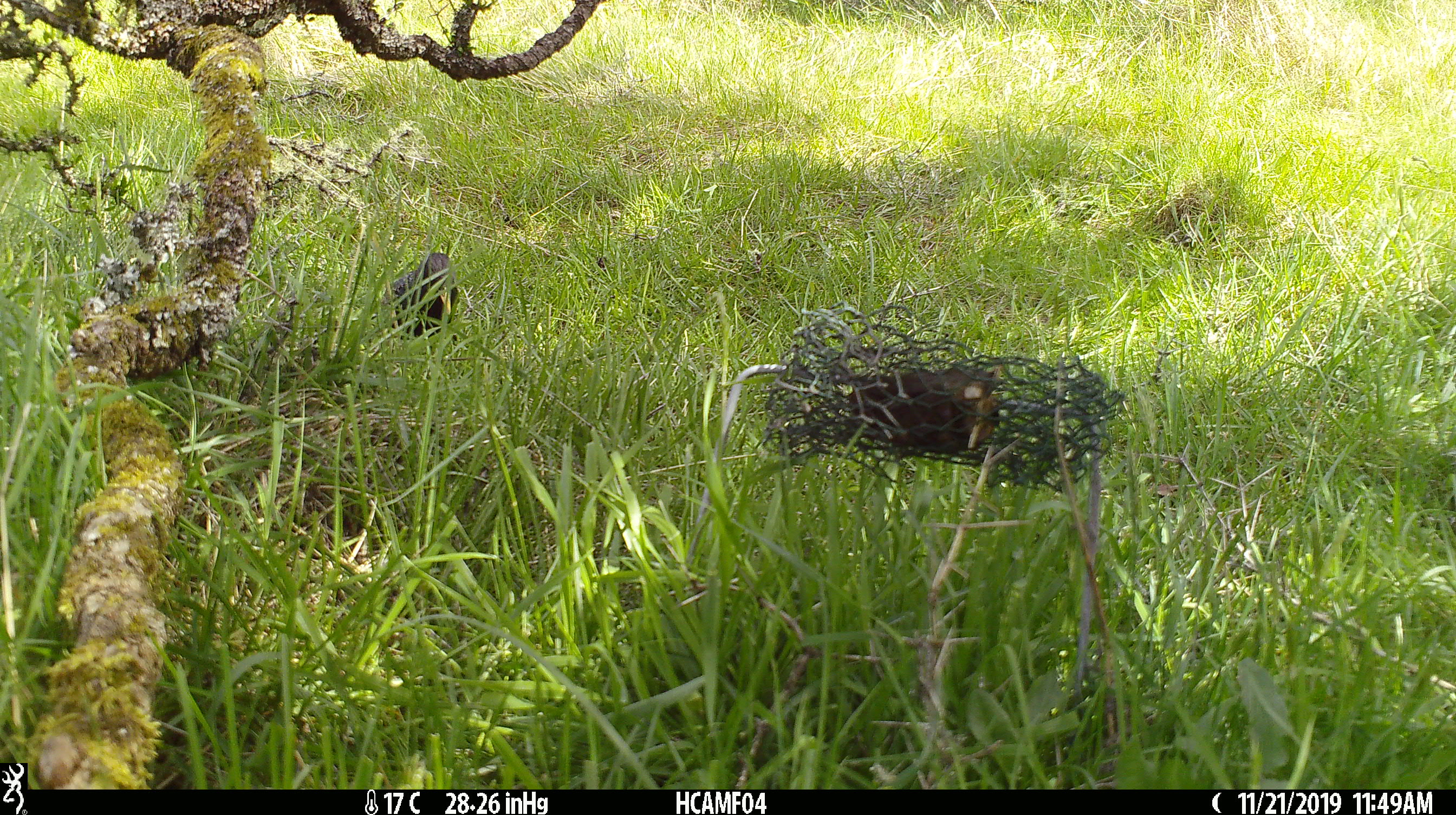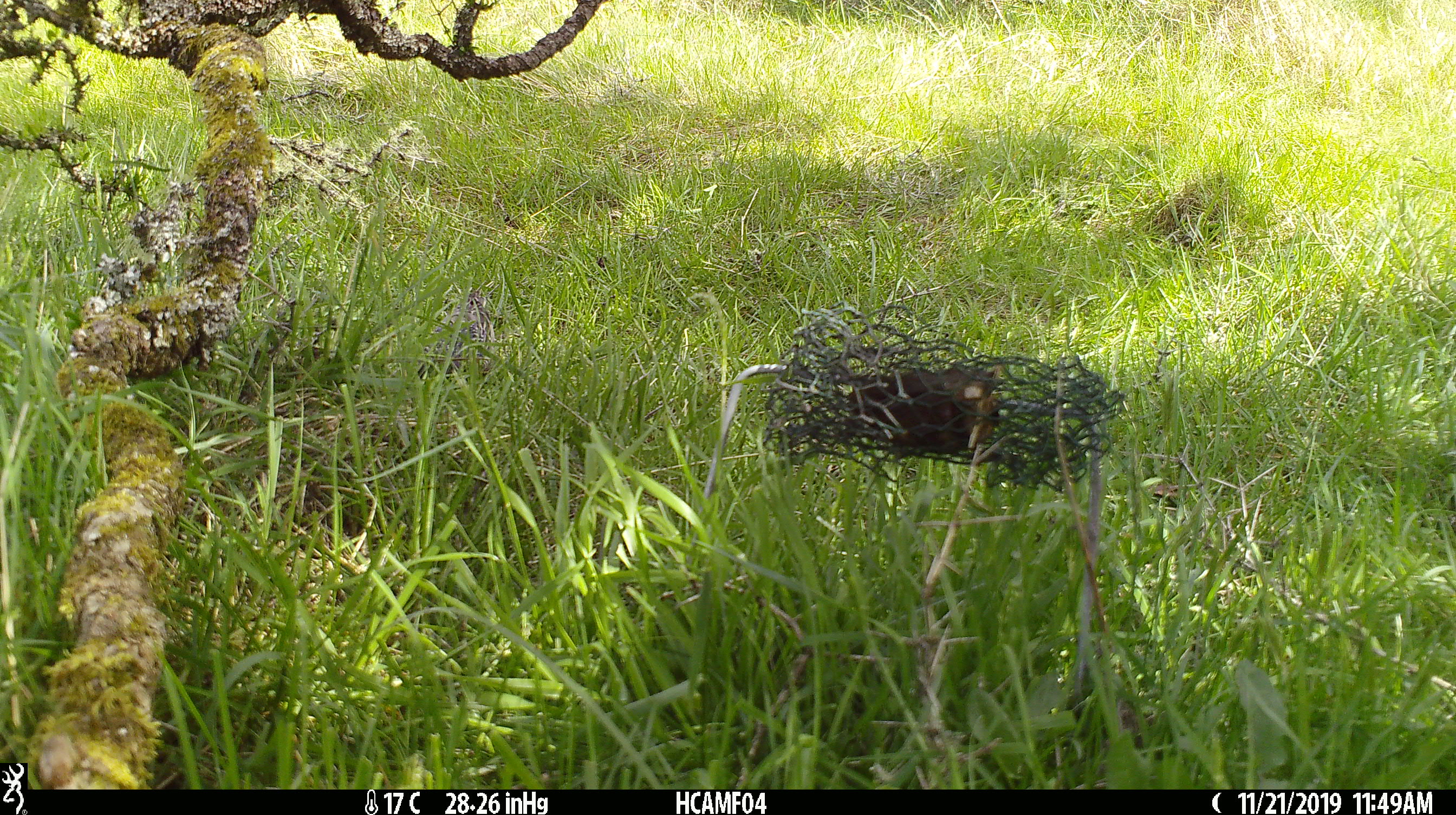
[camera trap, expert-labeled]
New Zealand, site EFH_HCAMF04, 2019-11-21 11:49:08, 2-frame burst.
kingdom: Animalia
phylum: Chordata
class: Aves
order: Passeriformes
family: Sturnidae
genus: Sturnus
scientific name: Sturnus vulgaris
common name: european starling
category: starling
Starling (european starling) (Sturnus vulgaris).